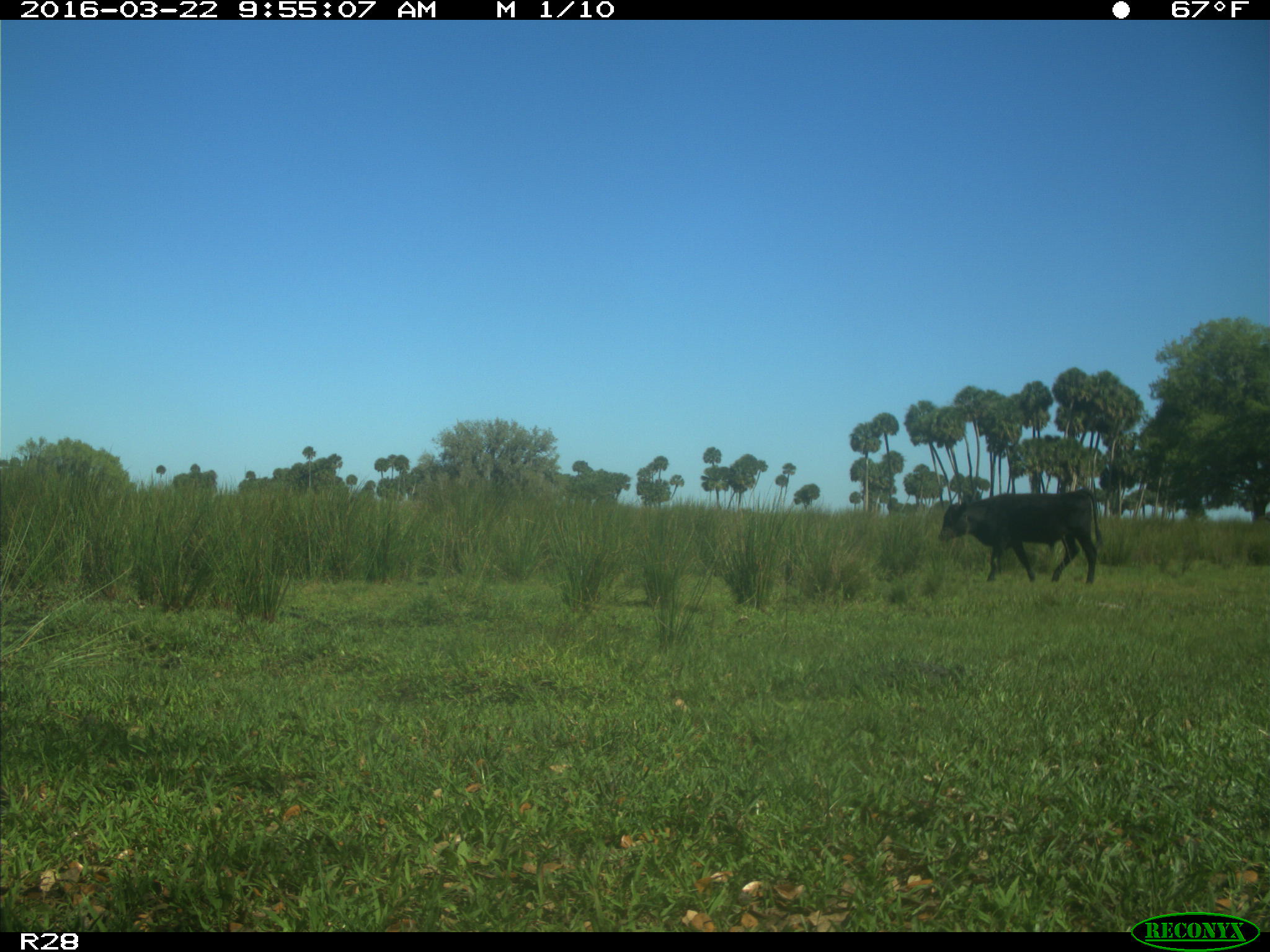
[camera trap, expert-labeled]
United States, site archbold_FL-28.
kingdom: Animalia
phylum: Chordata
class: Mammalia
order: Artiodactyla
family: Bovidae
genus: Bos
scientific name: Bos taurus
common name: domestic cow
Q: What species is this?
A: Bos taurus (domestic cow).